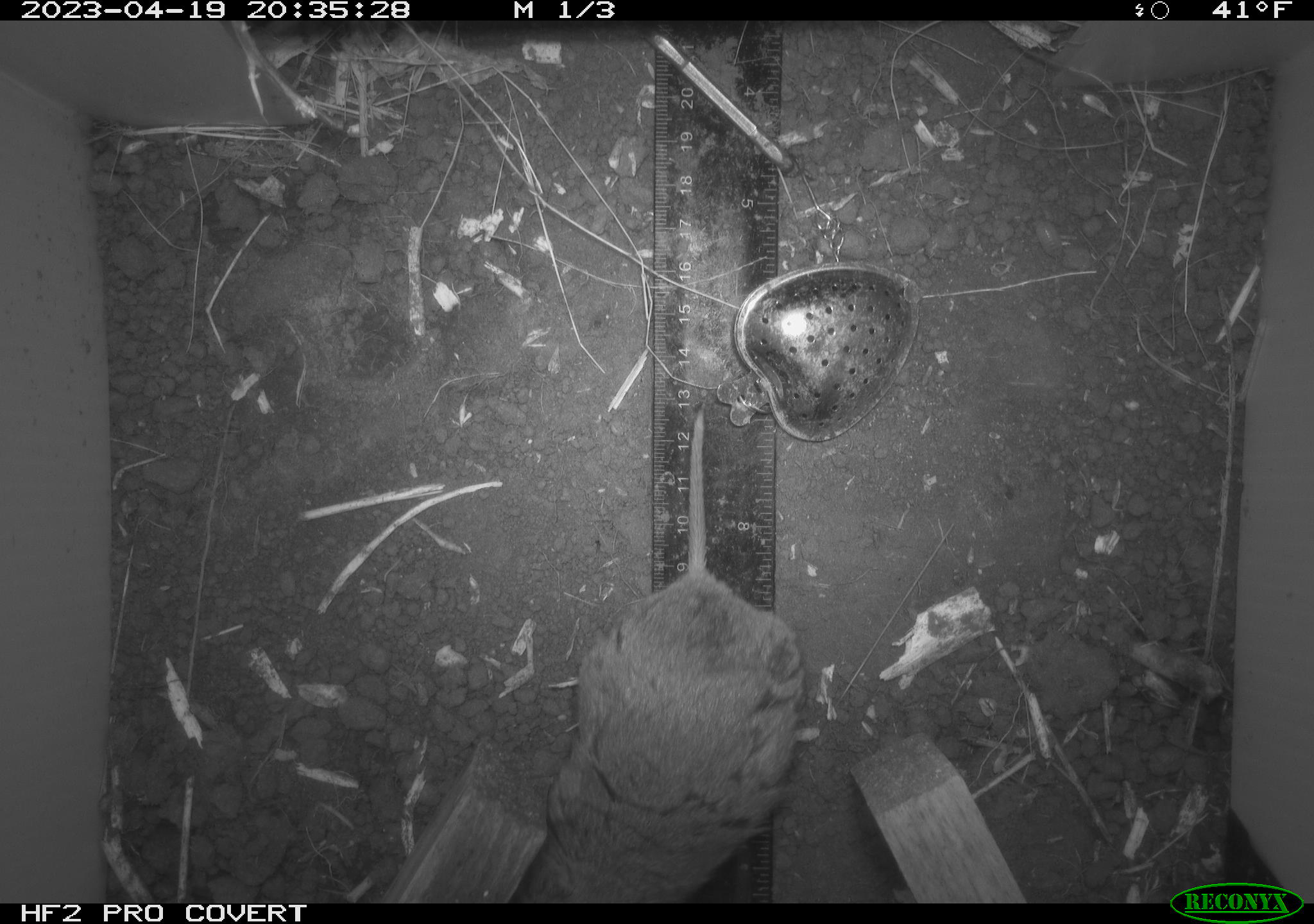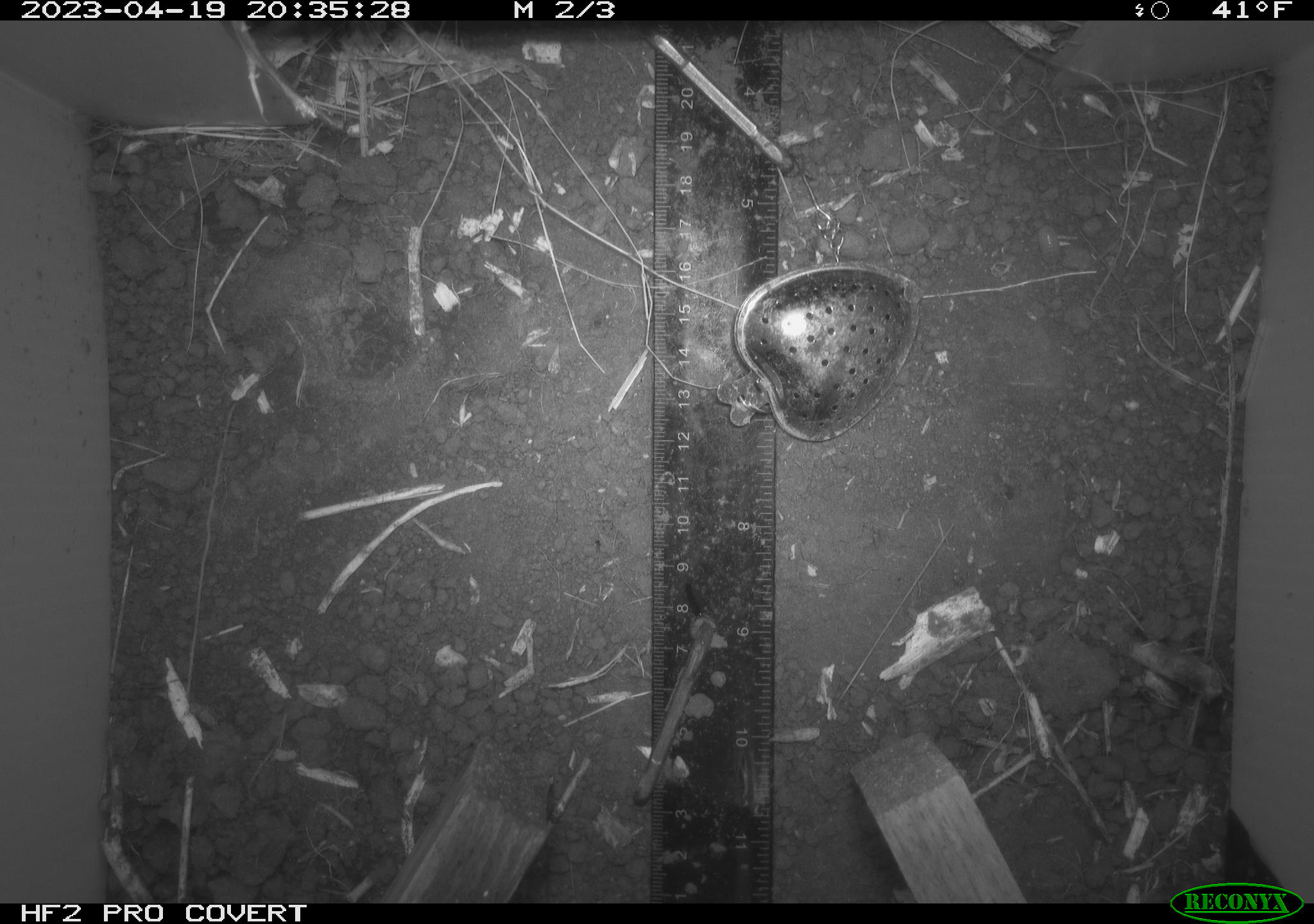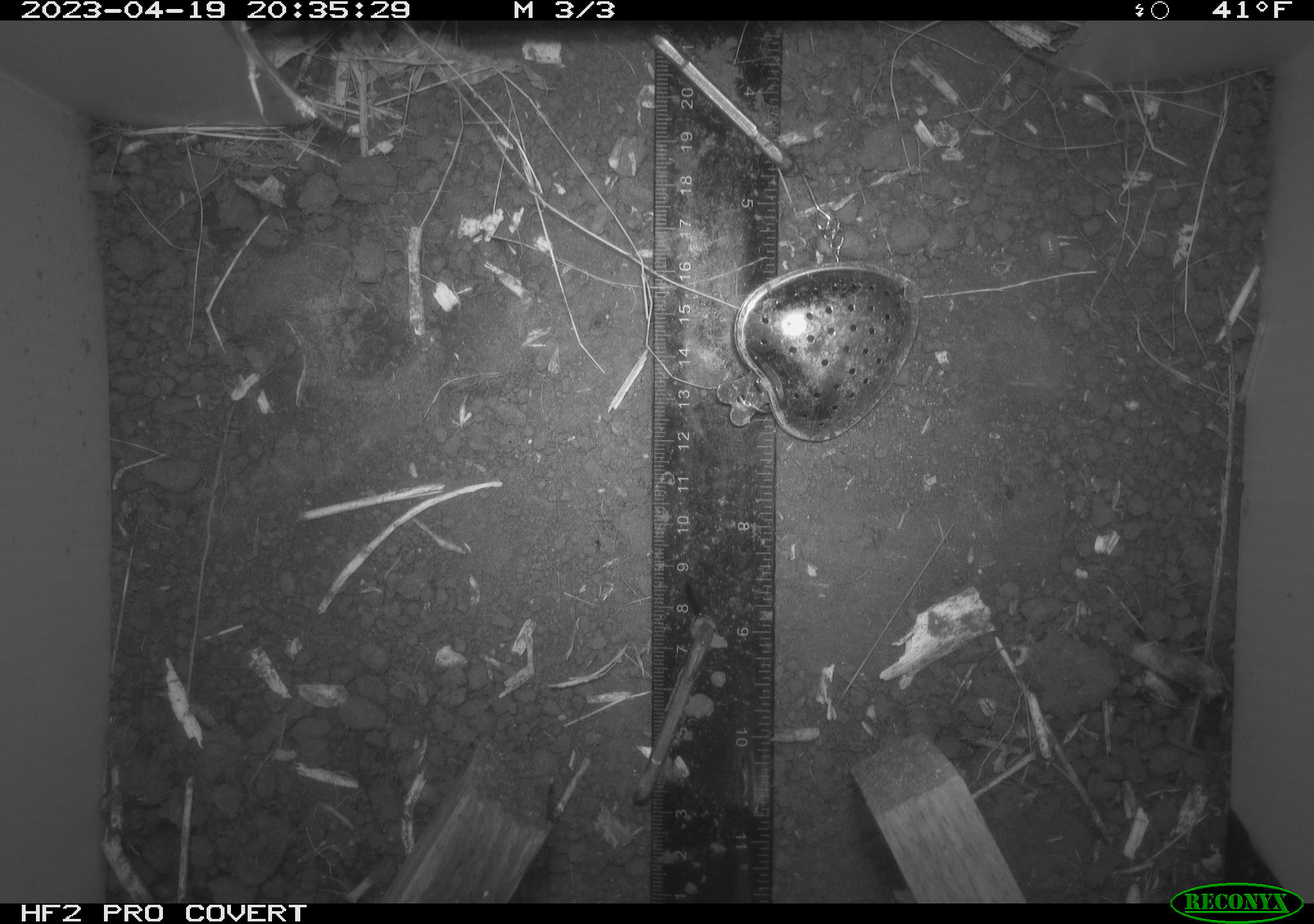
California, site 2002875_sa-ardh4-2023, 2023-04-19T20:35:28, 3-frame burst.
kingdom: Animalia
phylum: Chordata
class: Mammalia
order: Rodentia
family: Cricetidae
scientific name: Arvicolinae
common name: voles, lemmings, and muskrats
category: arvicolinae subfamily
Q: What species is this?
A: Arvicolinae subfamily (voles, lemmings, and muskrats) (Arvicolinae).